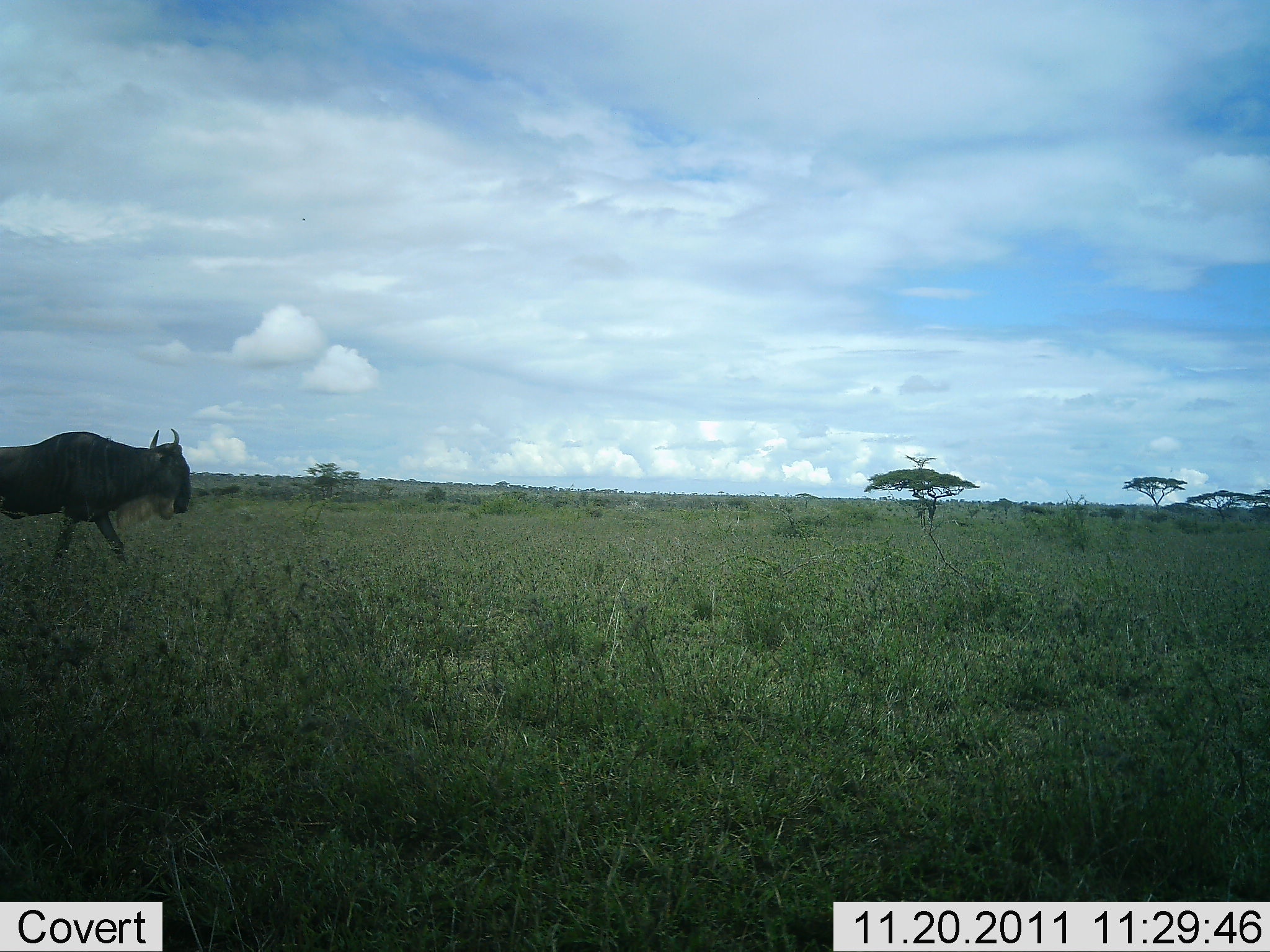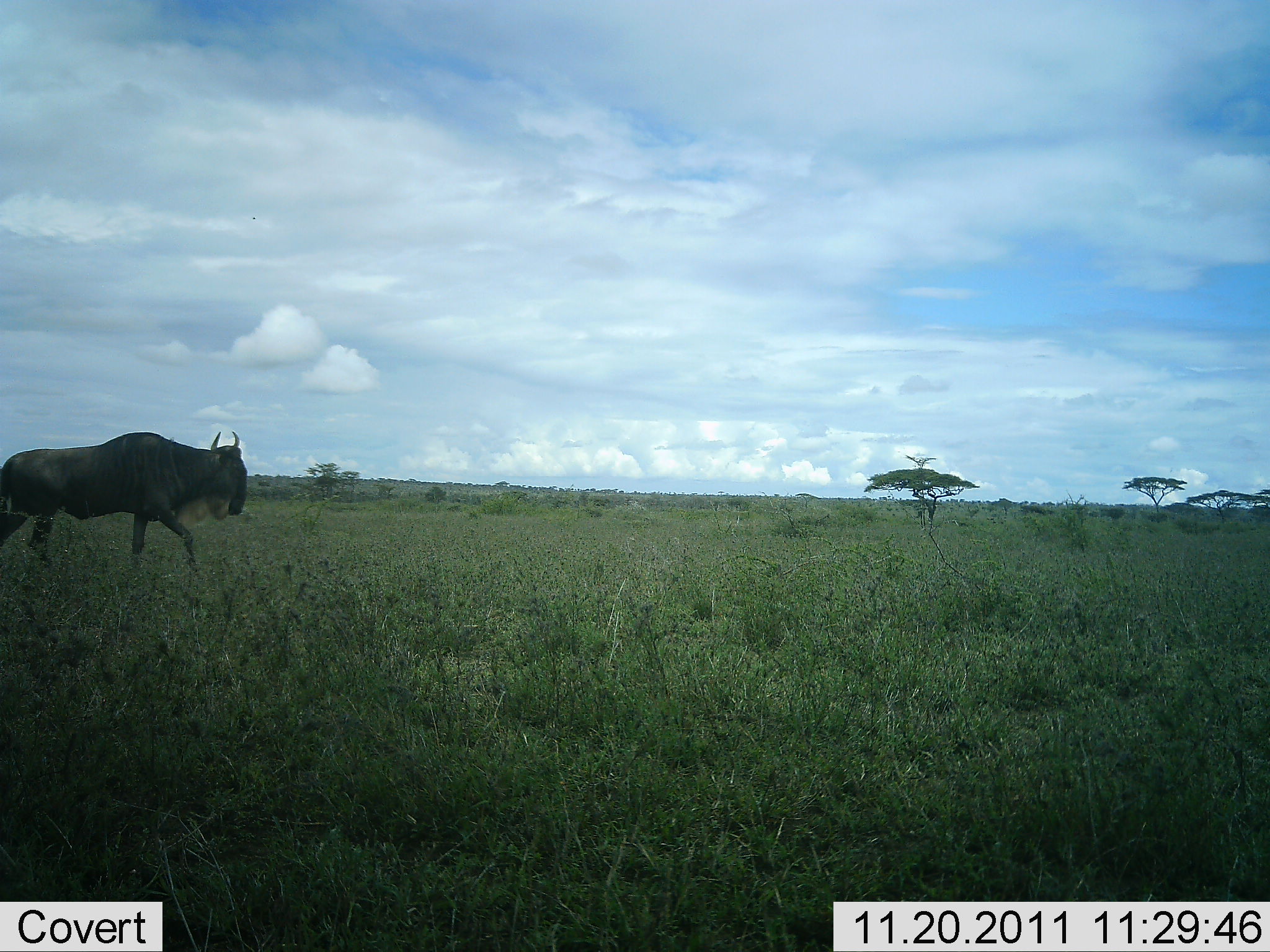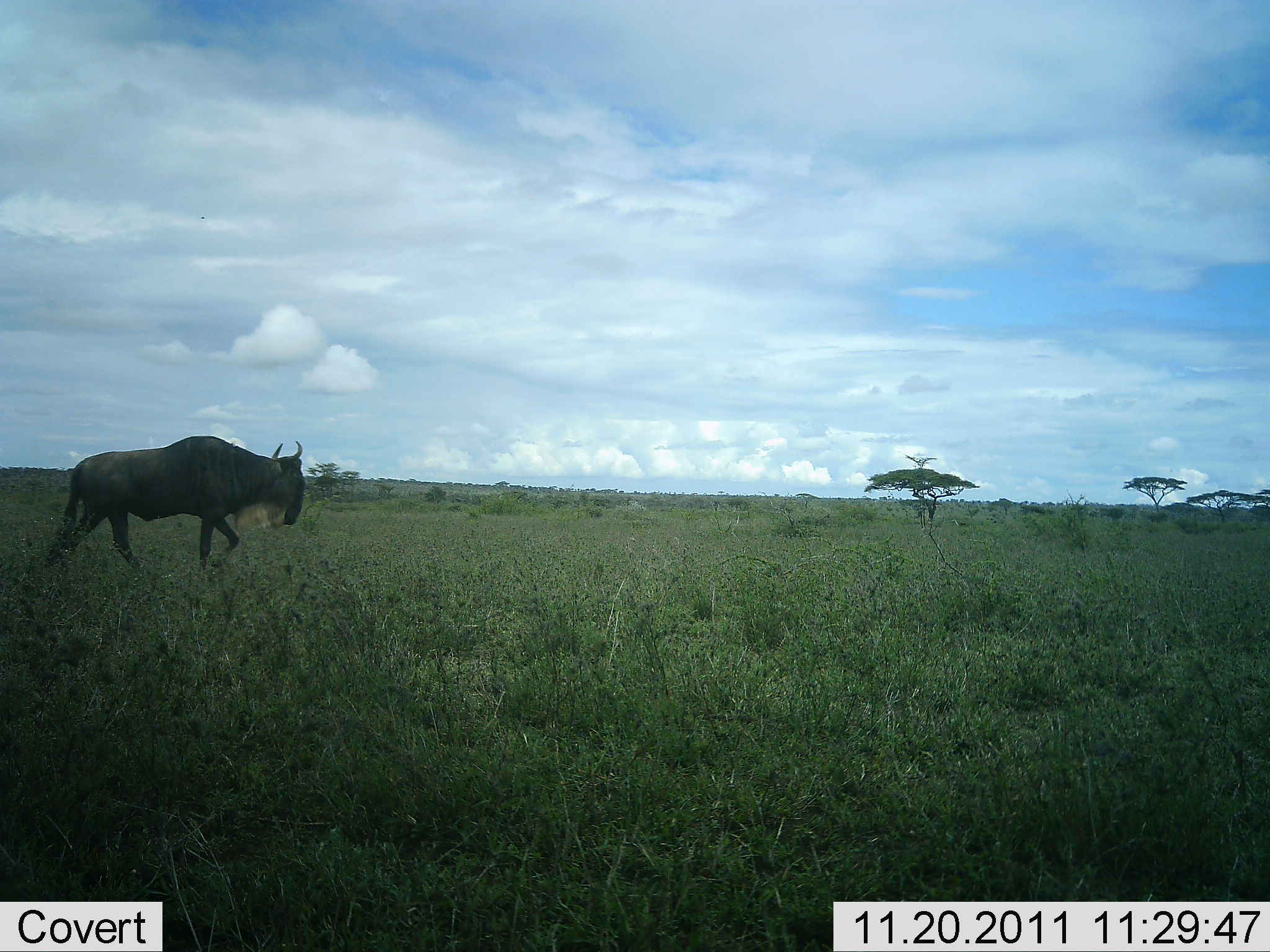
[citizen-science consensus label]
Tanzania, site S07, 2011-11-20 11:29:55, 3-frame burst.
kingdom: Animalia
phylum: Chordata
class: Mammalia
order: Artiodactyla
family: Bovidae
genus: Connochaetes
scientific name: Connochaetes taurinus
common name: blue wildebeest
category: wildebeest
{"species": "wildebeest (blue wildebeest) (Connochaetes taurinus)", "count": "1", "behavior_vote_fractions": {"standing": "0%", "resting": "0%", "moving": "100%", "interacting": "0%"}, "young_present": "0%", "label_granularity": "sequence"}